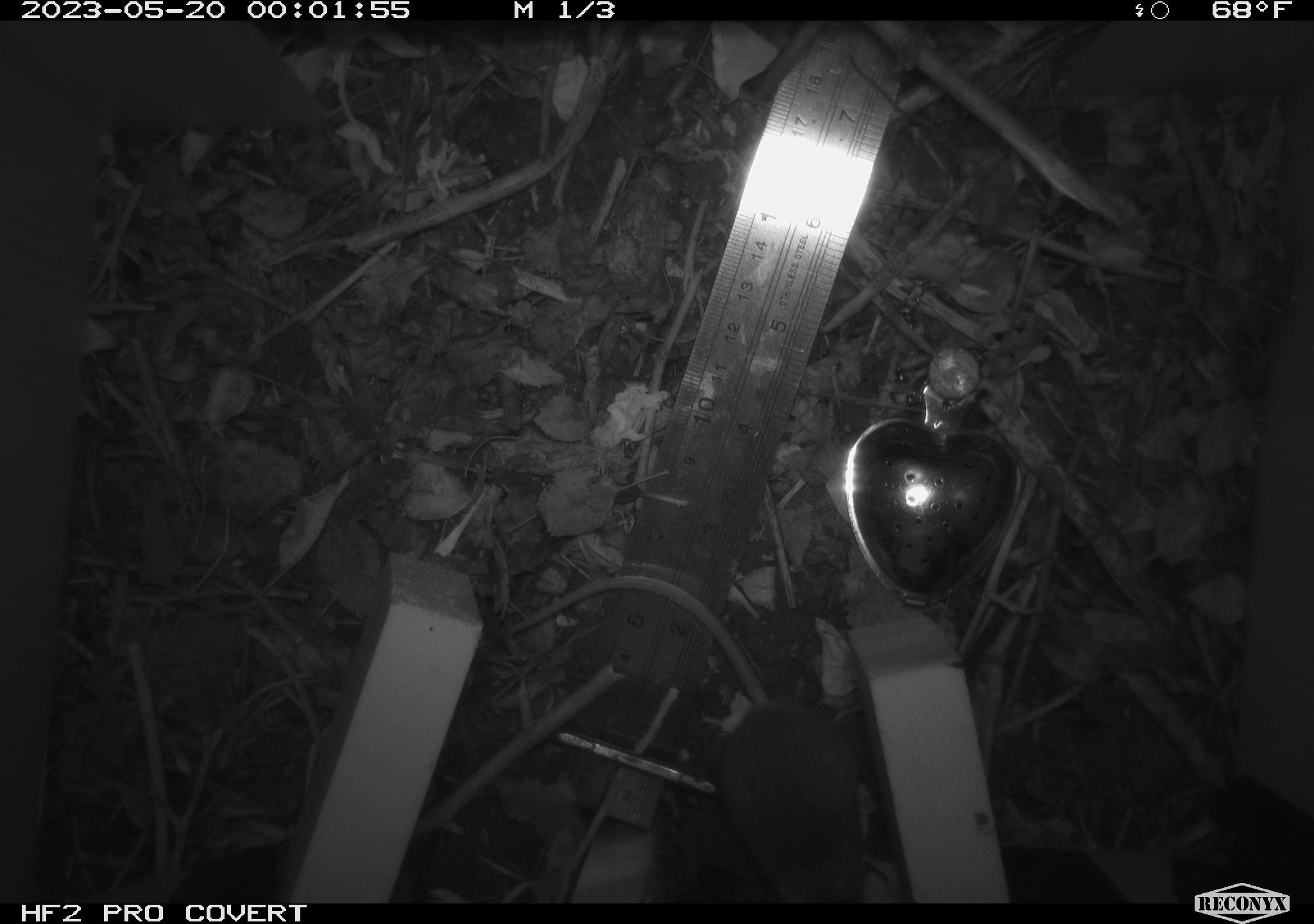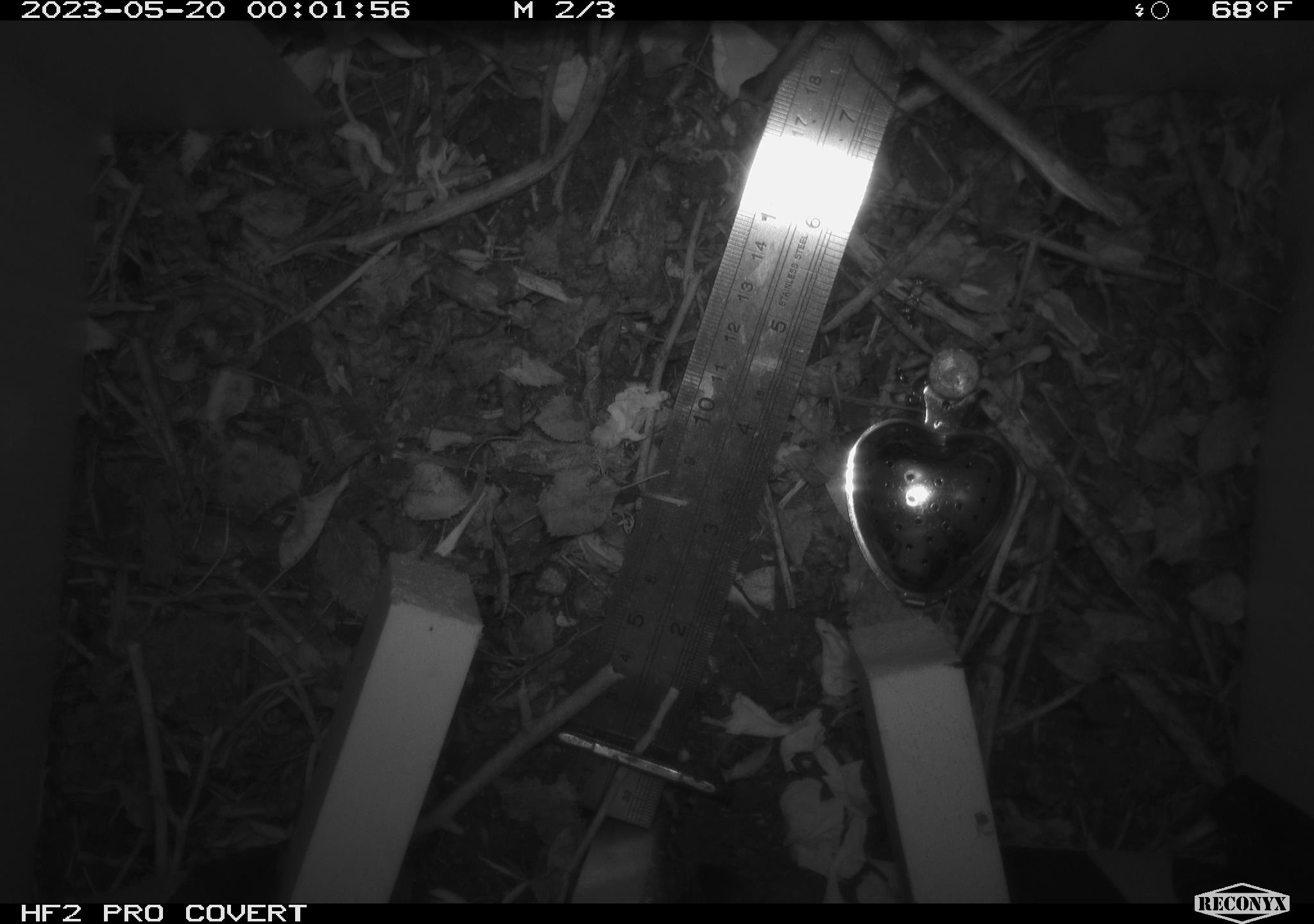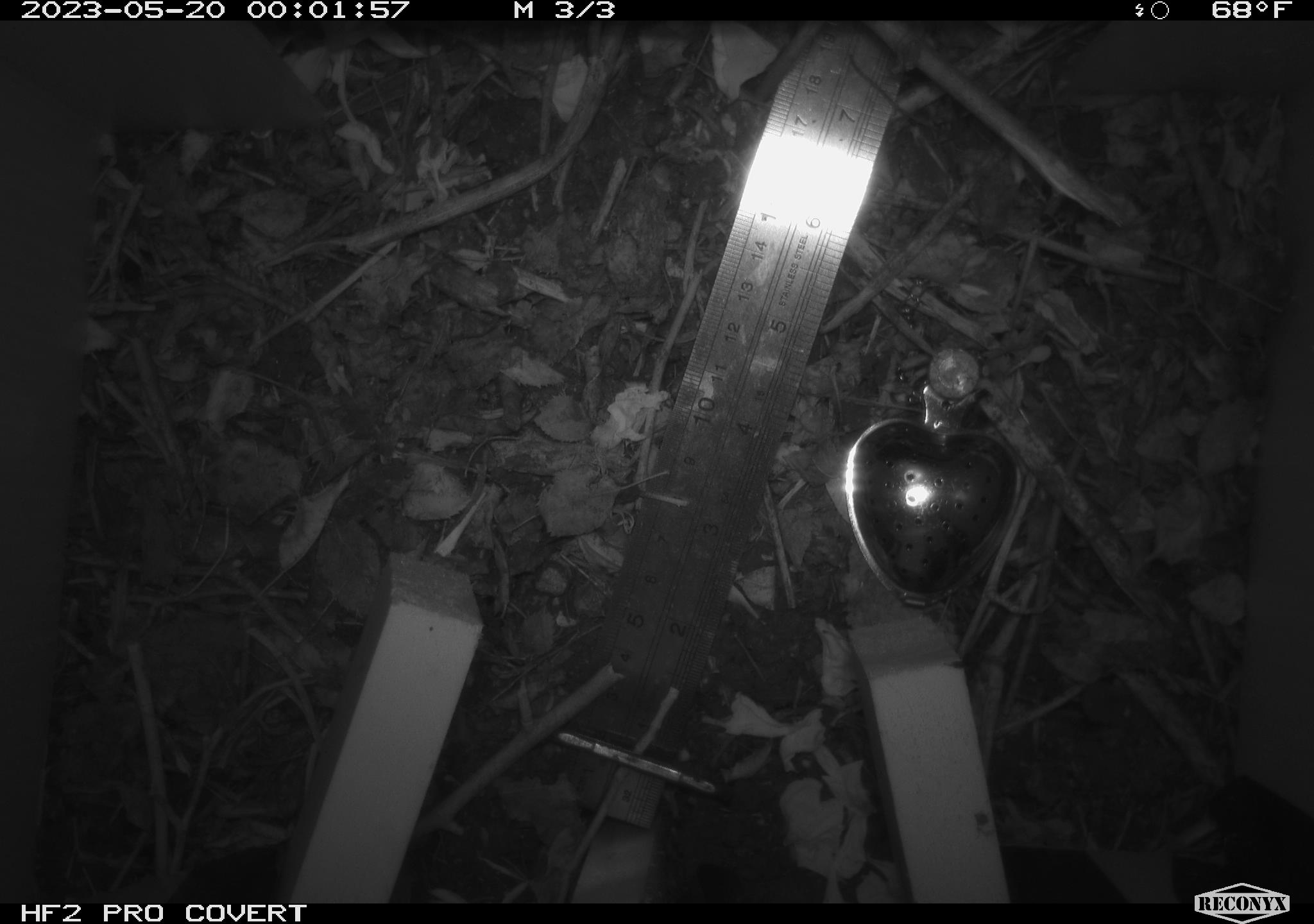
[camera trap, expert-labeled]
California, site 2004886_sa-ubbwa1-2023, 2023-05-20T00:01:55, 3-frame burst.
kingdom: Animalia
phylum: Chordata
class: Mammalia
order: Rodentia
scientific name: Rodentia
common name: mouse species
Mouse species (Rodentia).